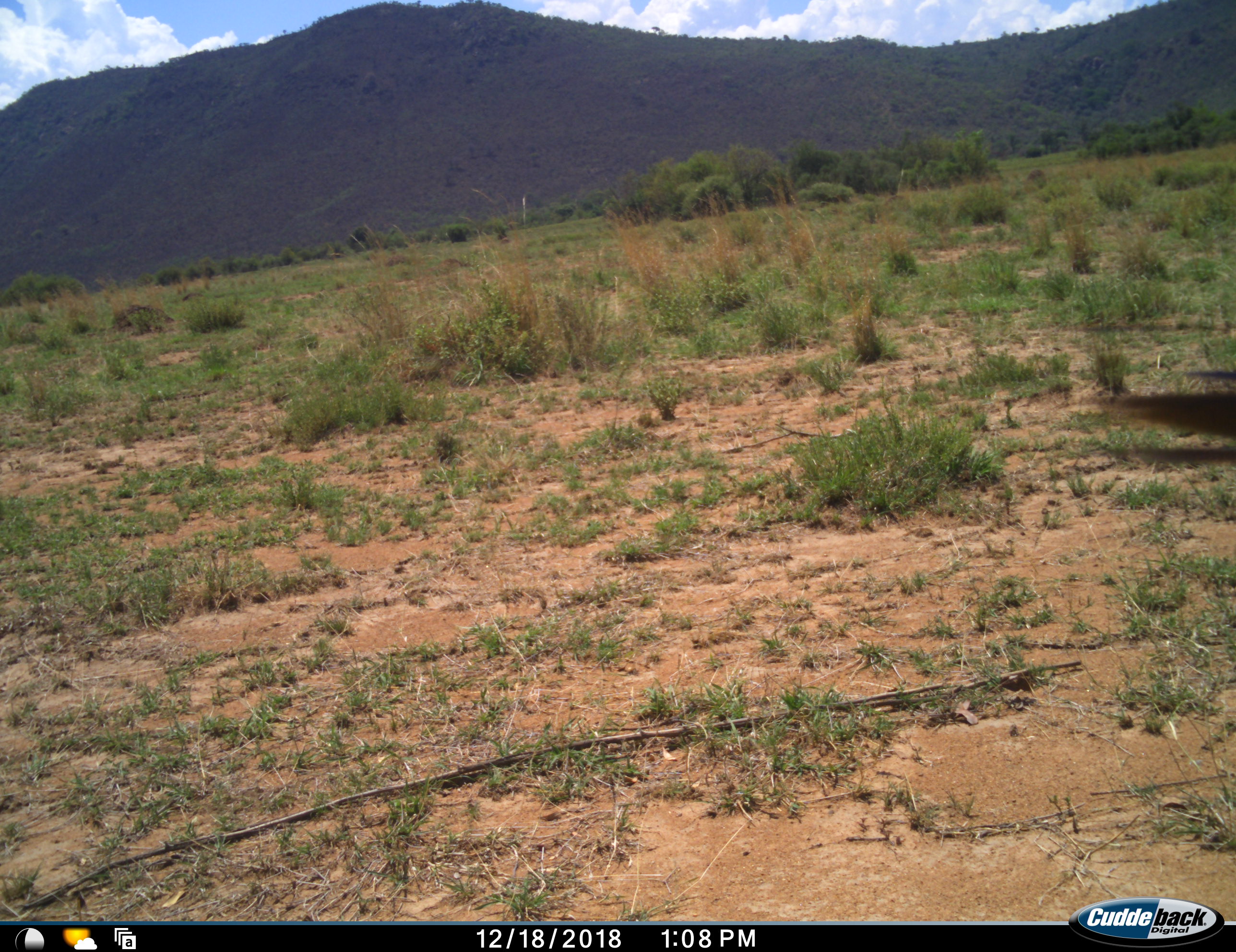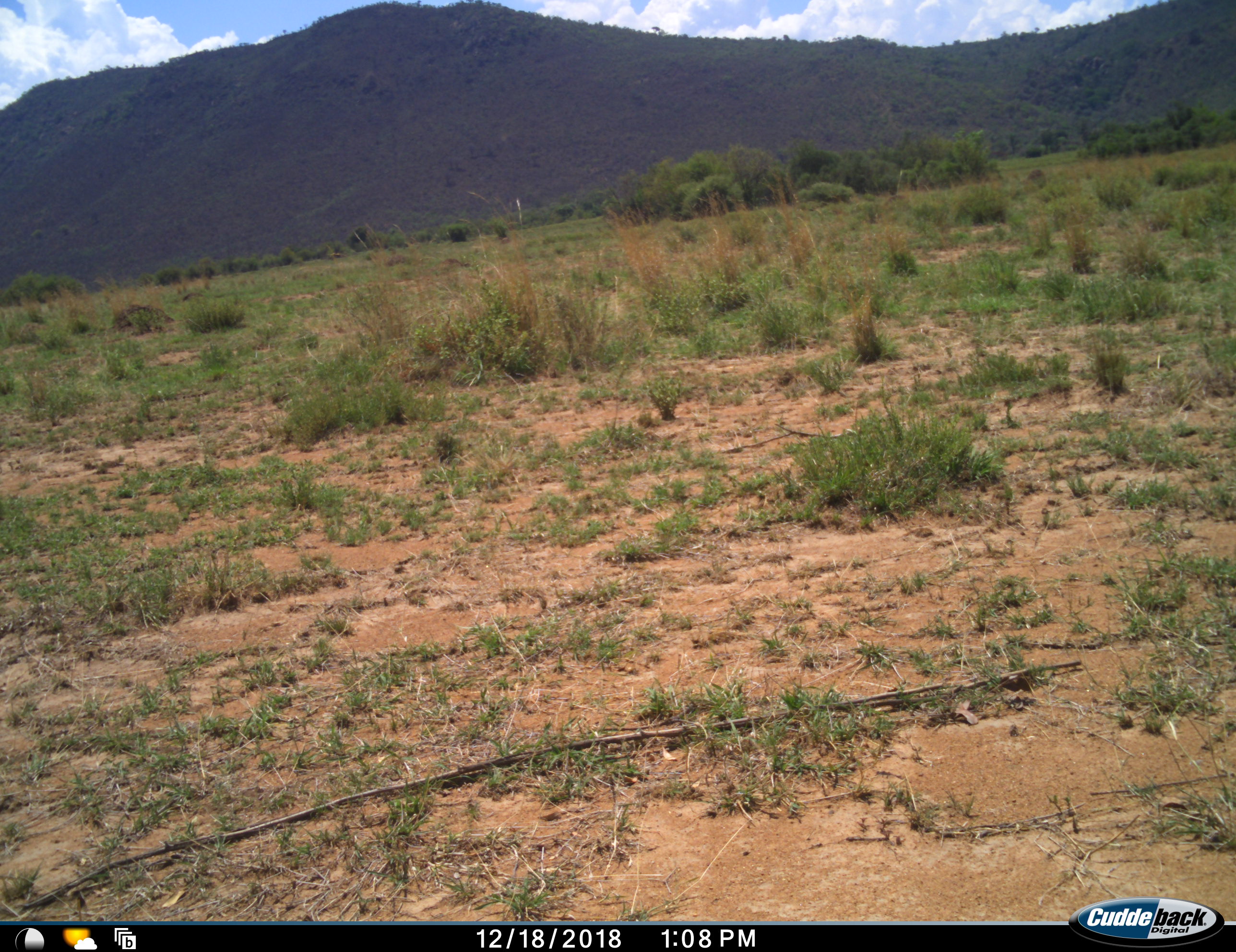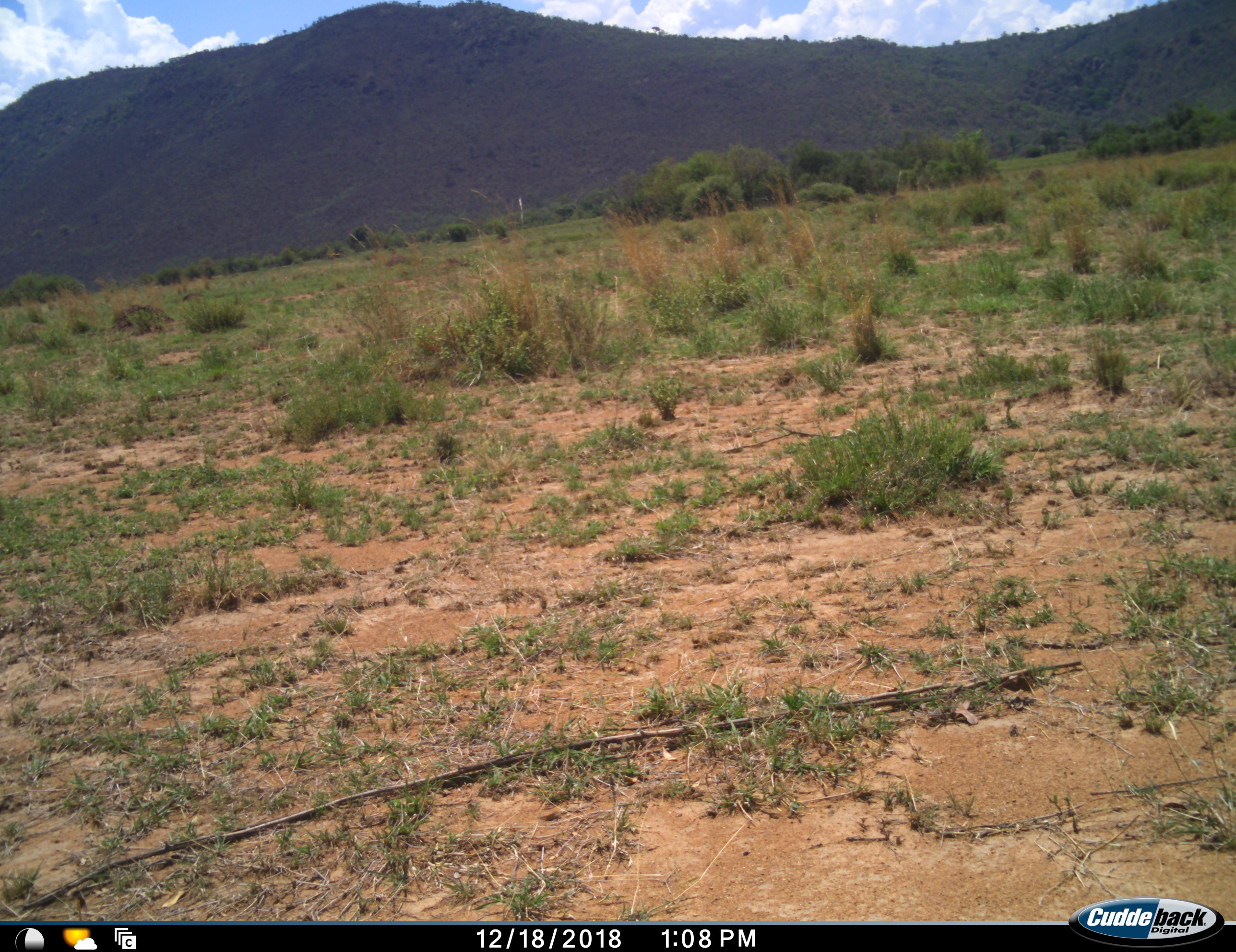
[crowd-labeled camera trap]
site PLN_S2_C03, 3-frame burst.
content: unidentified animal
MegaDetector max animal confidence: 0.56